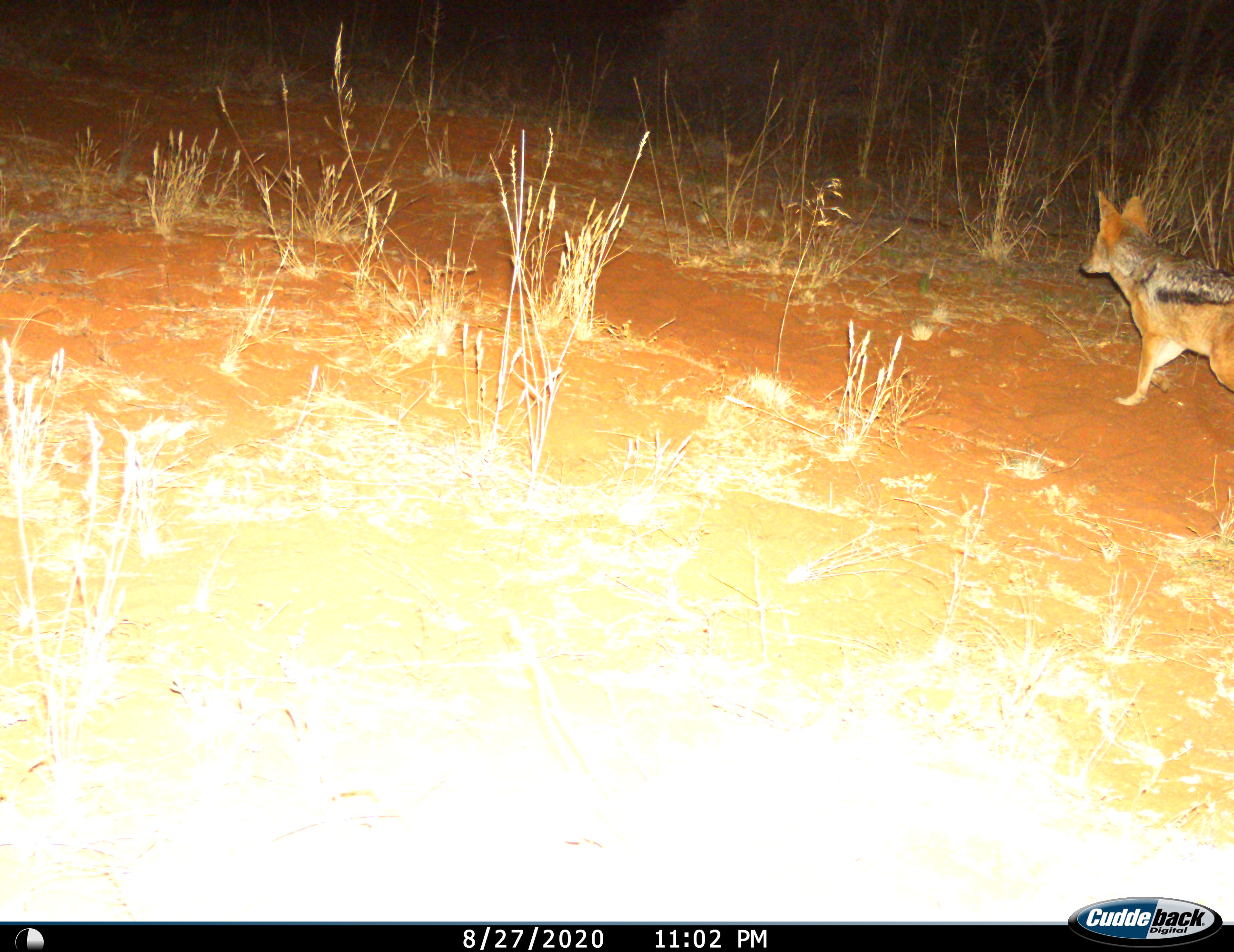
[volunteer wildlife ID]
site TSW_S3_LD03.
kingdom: Animalia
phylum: Chordata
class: Mammalia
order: Carnivora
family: Canidae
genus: Lupulella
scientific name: Lupulella mesomelas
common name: black-backed jackal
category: jackalblackbacked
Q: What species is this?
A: Jackalblackbacked (black-backed jackal) (Lupulella mesomelas).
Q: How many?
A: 1.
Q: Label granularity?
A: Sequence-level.